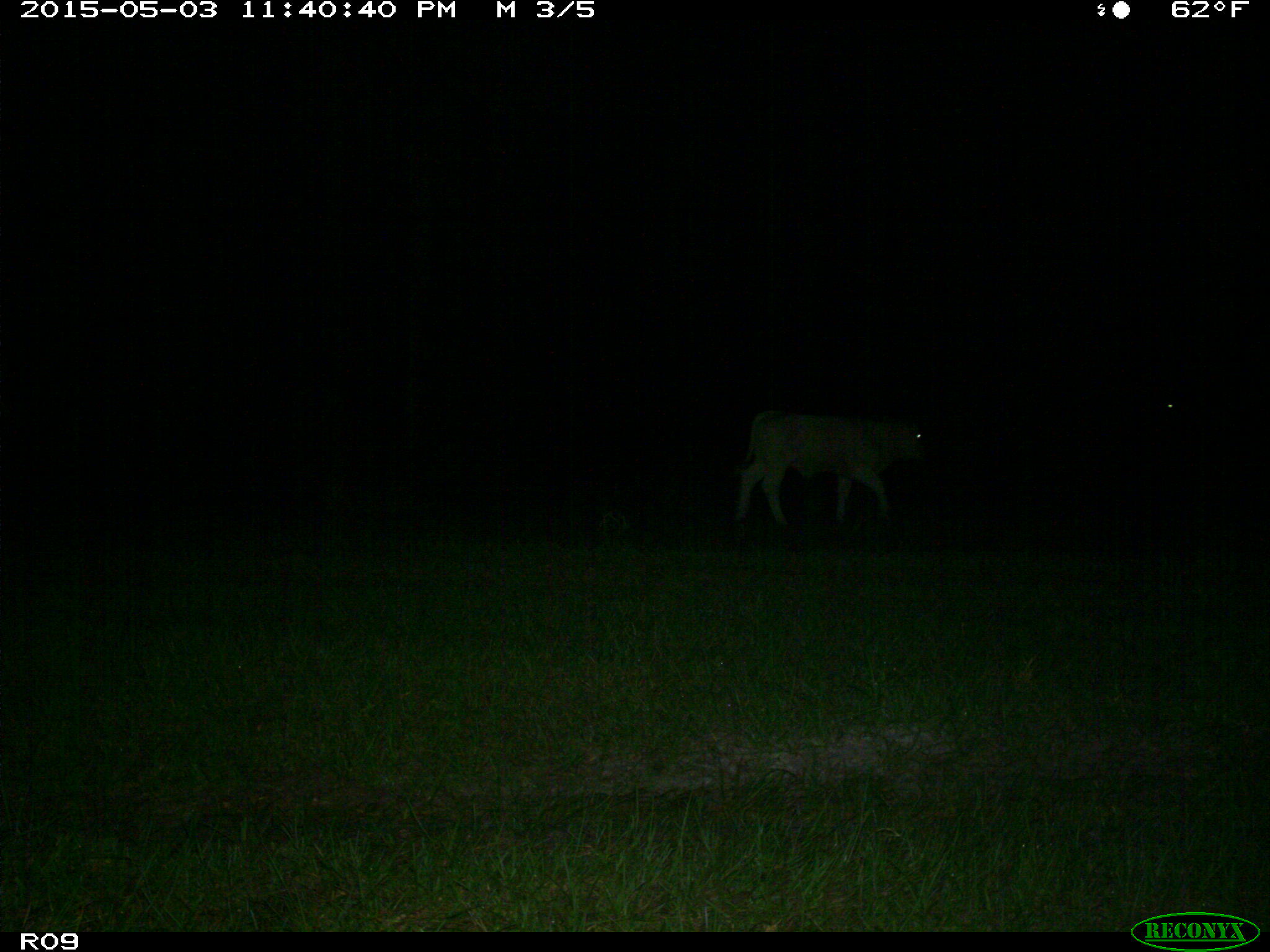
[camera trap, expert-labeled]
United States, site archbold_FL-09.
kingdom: Animalia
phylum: Chordata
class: Mammalia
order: Artiodactyla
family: Bovidae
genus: Bos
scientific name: Bos taurus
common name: domestic cow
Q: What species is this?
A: Bos taurus (domestic cow).